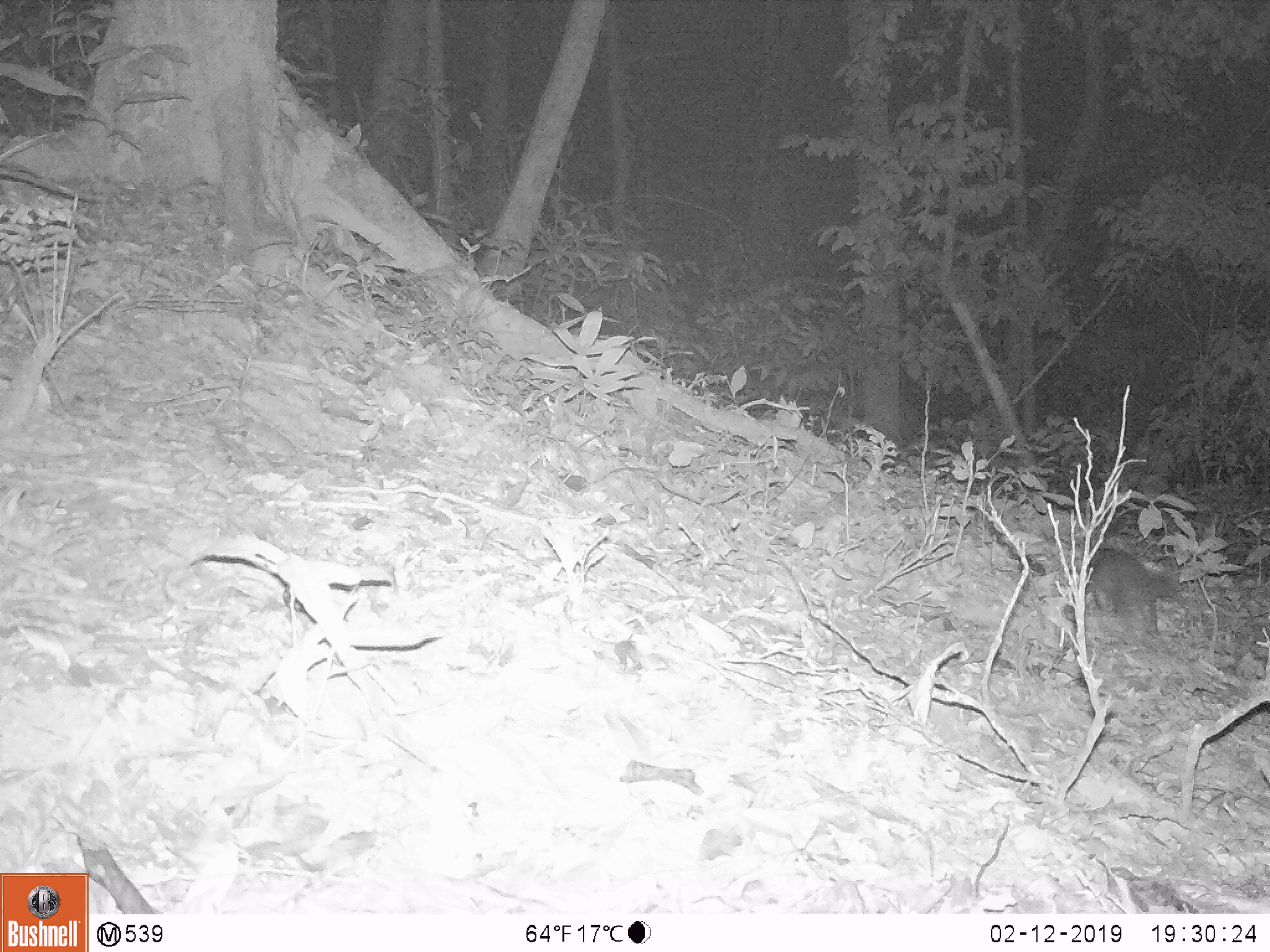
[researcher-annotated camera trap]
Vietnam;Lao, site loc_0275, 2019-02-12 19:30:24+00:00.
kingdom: Animalia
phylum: Chordata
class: Mammalia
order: Carnivora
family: Mustelidae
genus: Melogale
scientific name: Melogale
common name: ferret badger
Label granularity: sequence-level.